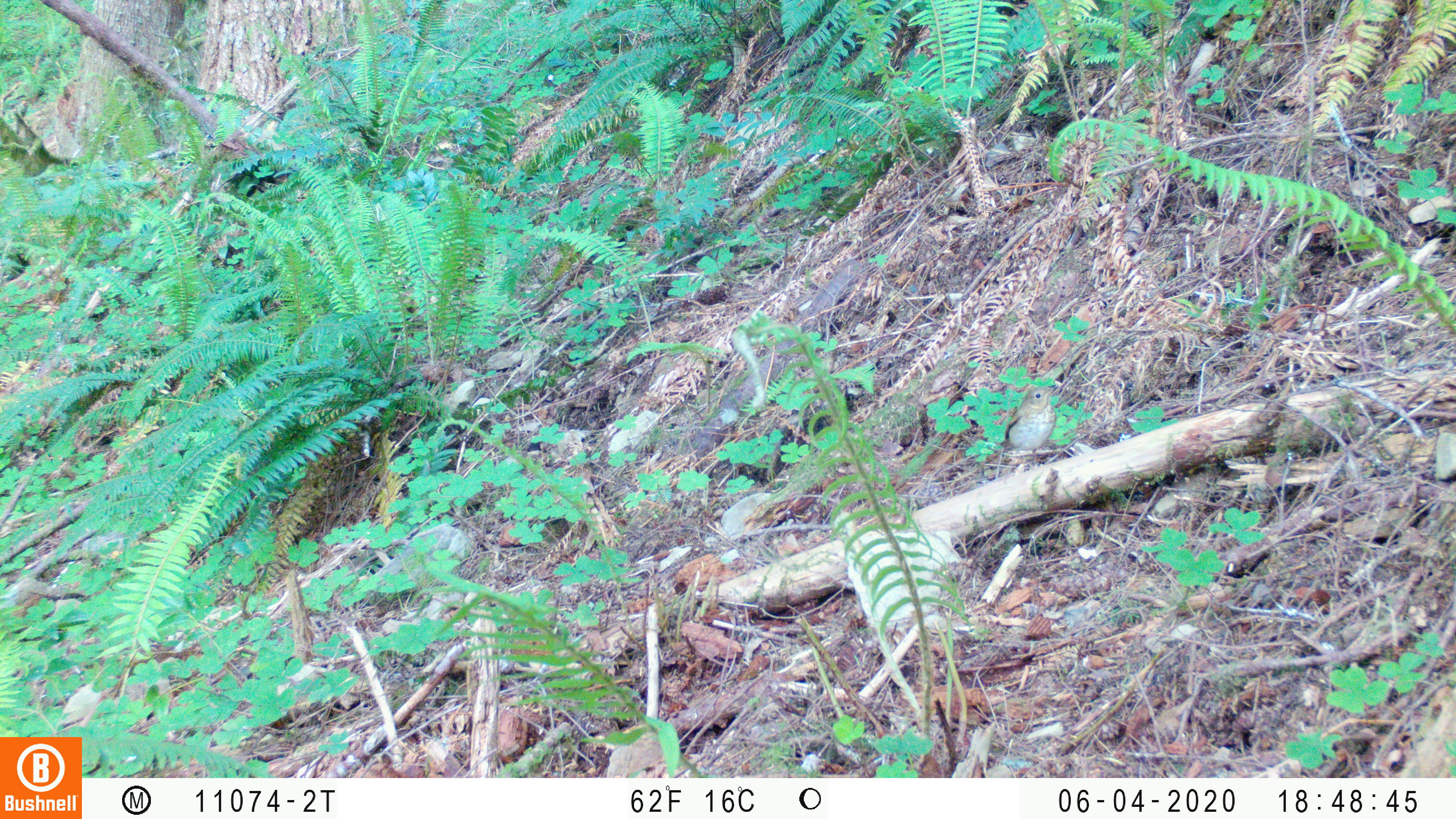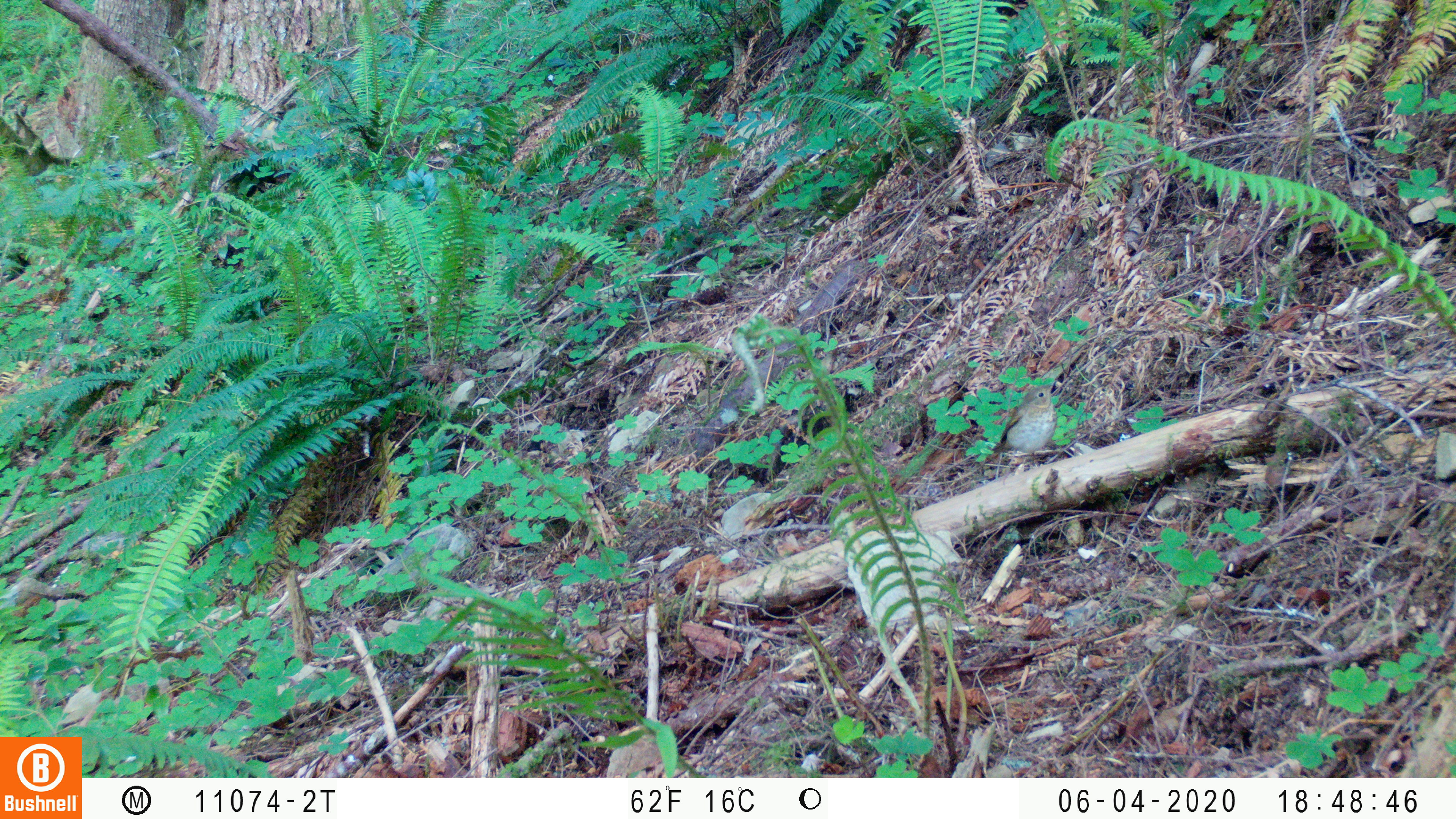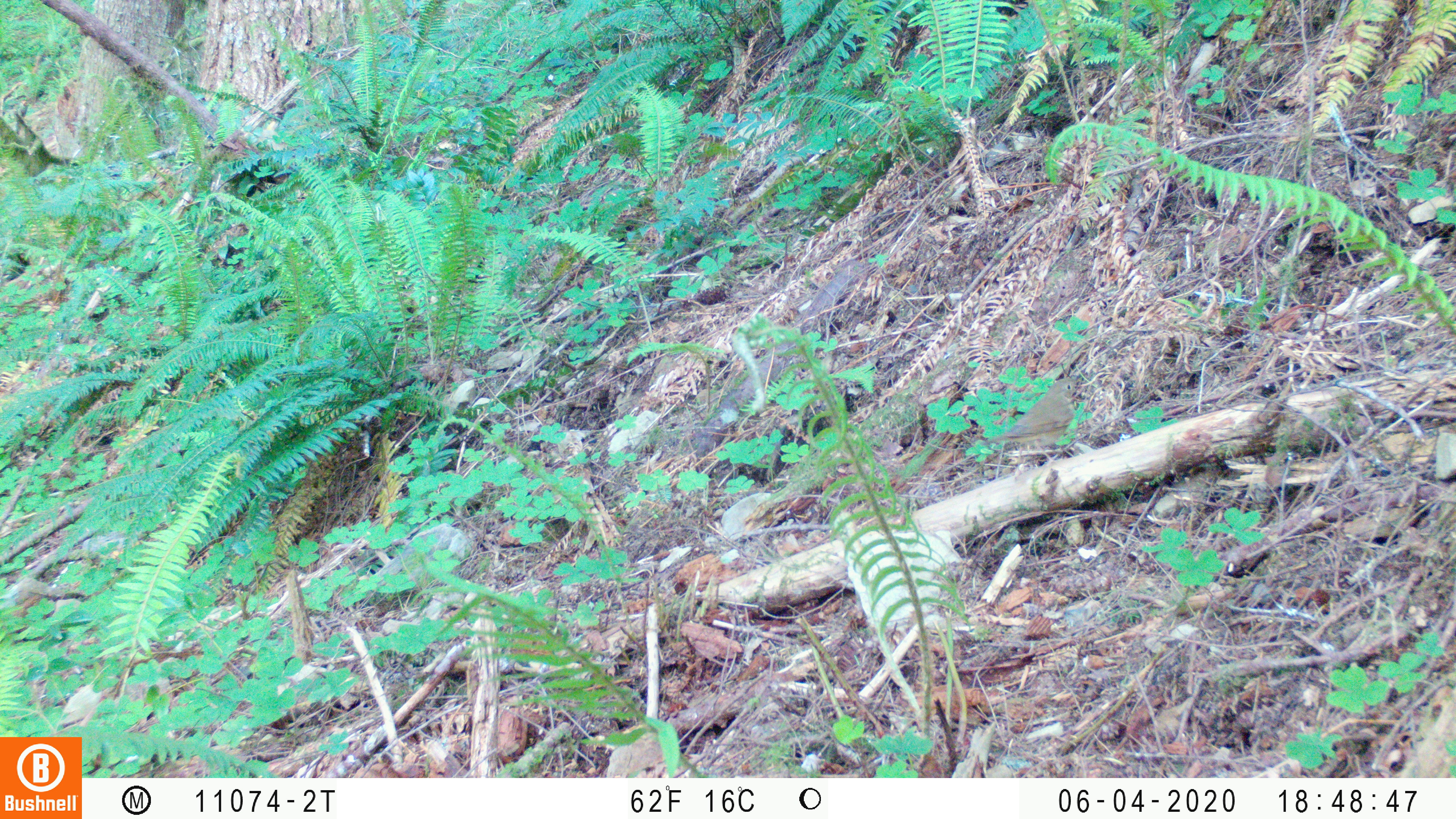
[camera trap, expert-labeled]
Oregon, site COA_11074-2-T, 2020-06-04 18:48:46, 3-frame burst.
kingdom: Animalia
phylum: Chordata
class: Aves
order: Passeriformes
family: Turdidae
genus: Catharus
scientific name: Catharus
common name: brown thrushes and nightingale-thrushes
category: catharus species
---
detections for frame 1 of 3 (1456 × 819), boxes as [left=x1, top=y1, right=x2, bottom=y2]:
catharus species: [left=980, top=377, right=1072, bottom=479]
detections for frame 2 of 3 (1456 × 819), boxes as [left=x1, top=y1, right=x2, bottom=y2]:
catharus species: [left=983, top=369, right=1077, bottom=486]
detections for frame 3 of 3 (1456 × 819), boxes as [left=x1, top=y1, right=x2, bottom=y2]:
catharus species: [left=968, top=366, right=1099, bottom=479]